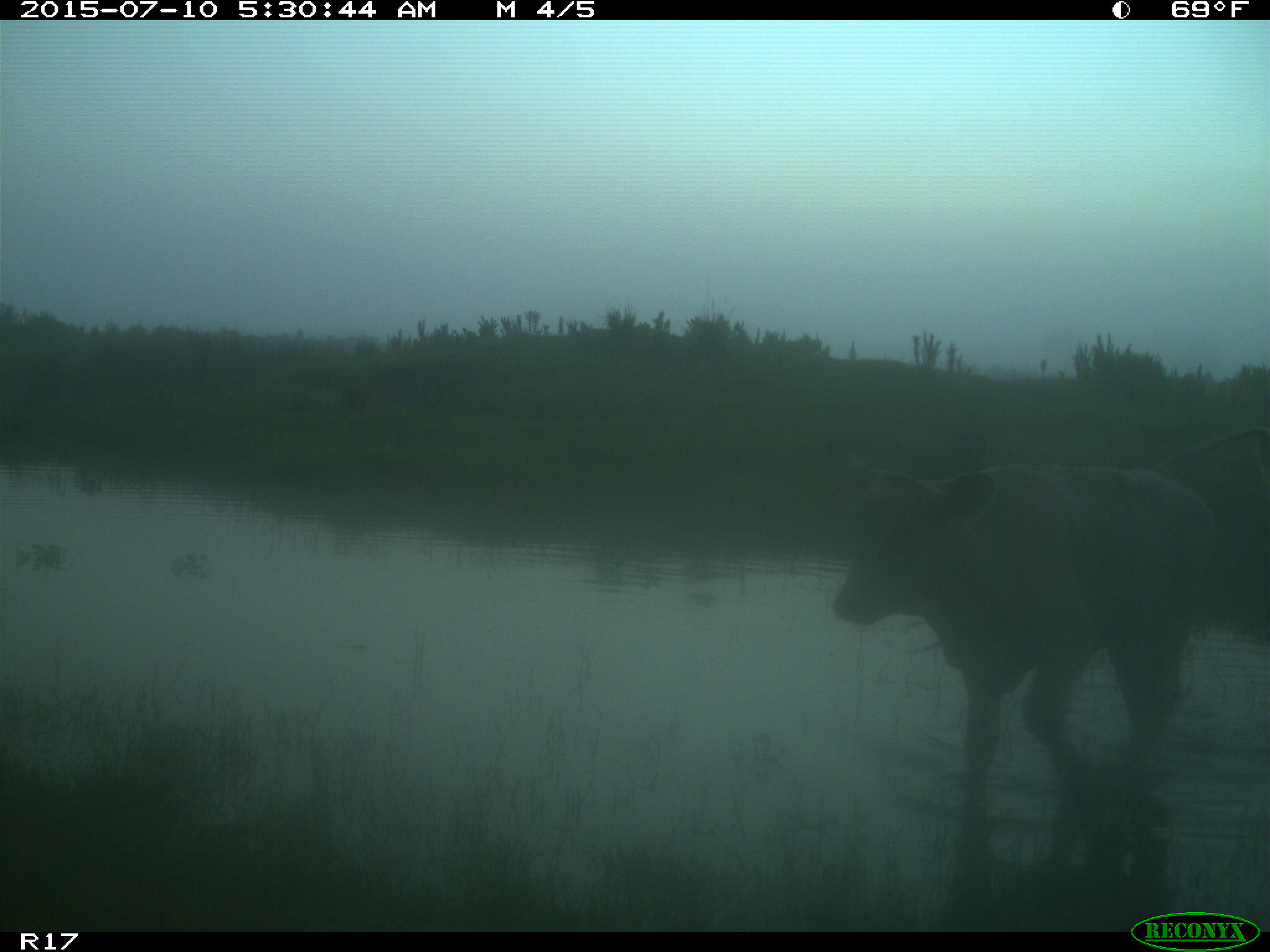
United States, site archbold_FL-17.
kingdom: Animalia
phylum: Chordata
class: Mammalia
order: Artiodactyla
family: Bovidae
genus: Bos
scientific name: Bos taurus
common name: domestic cow